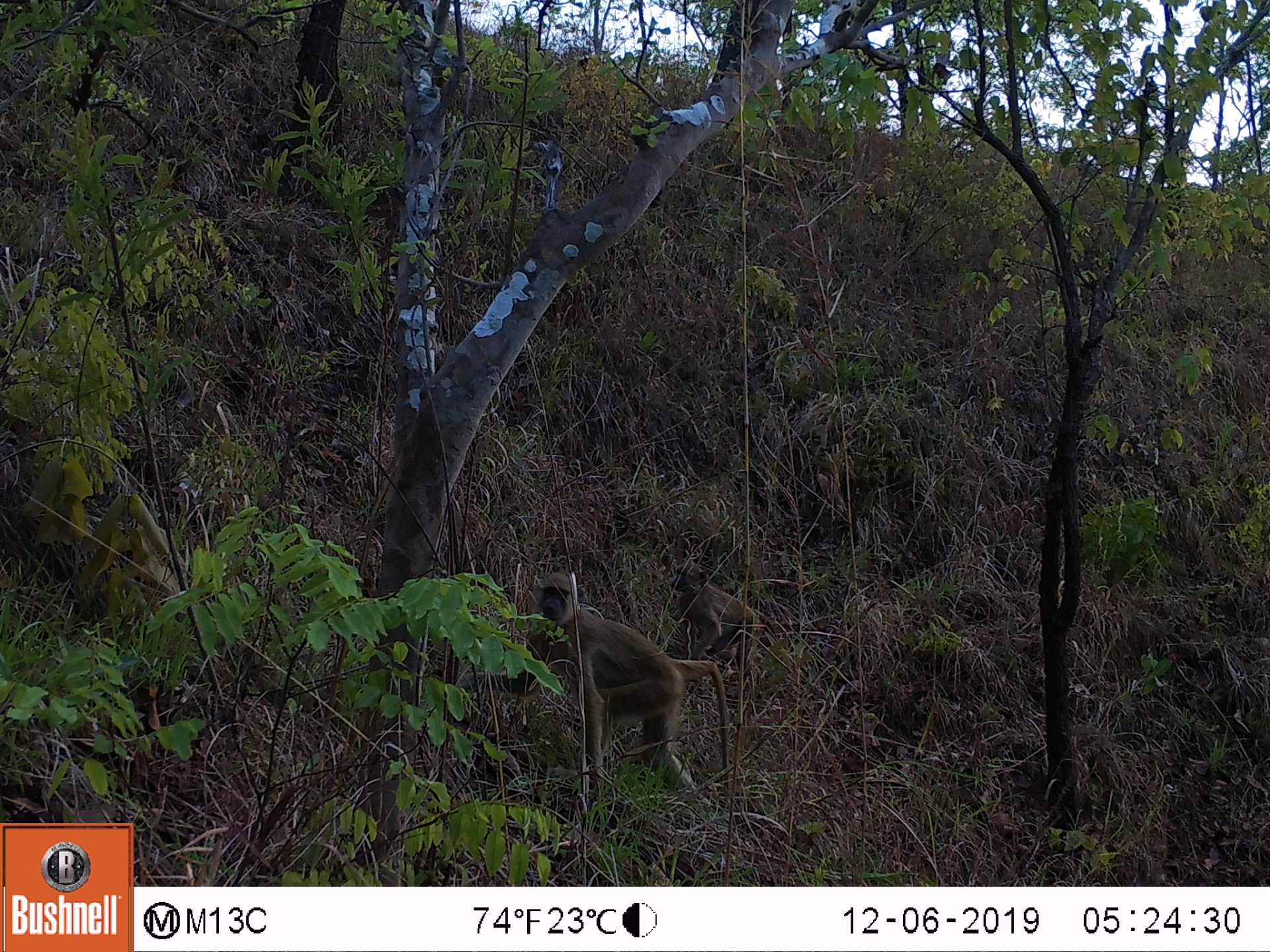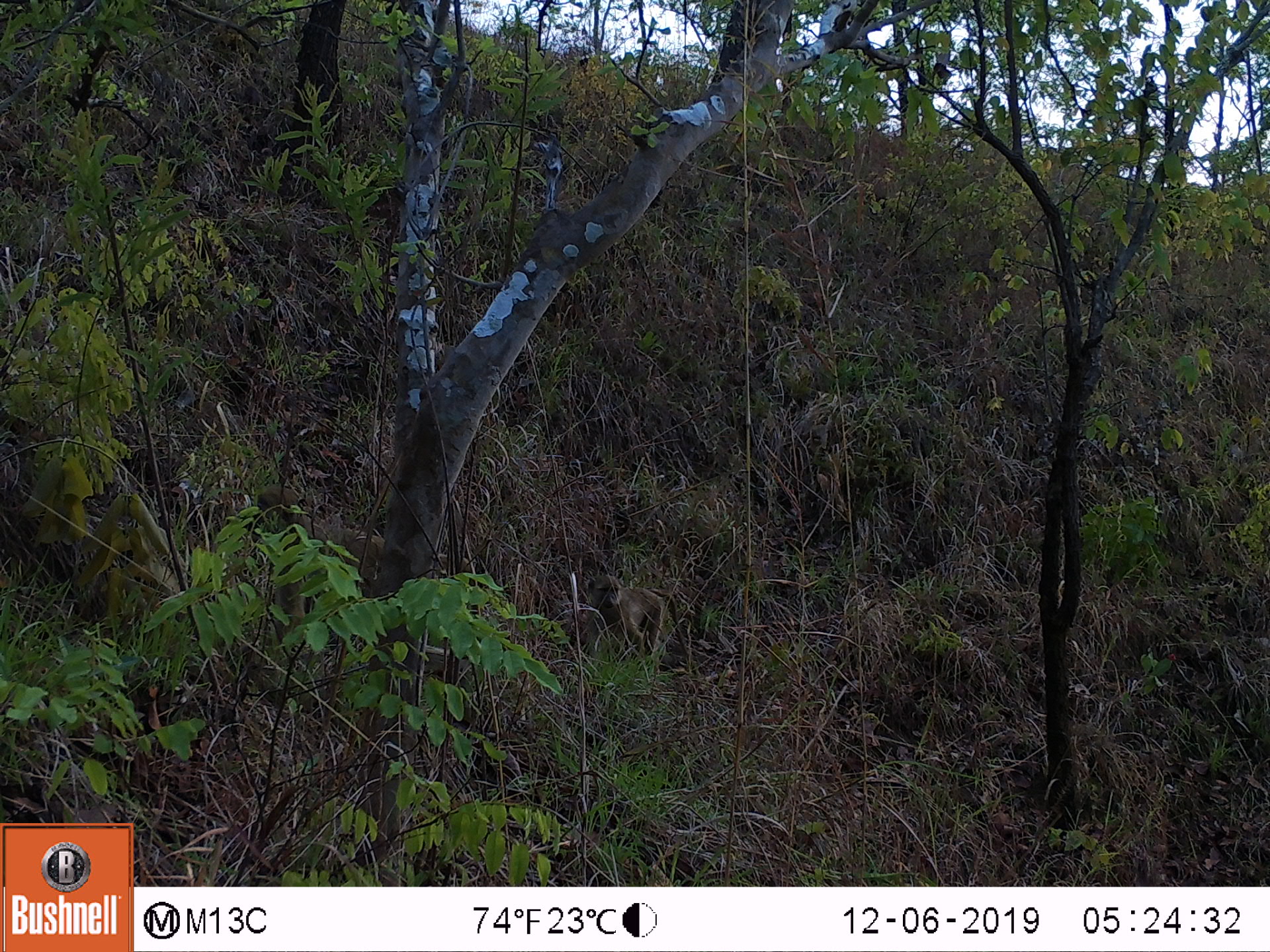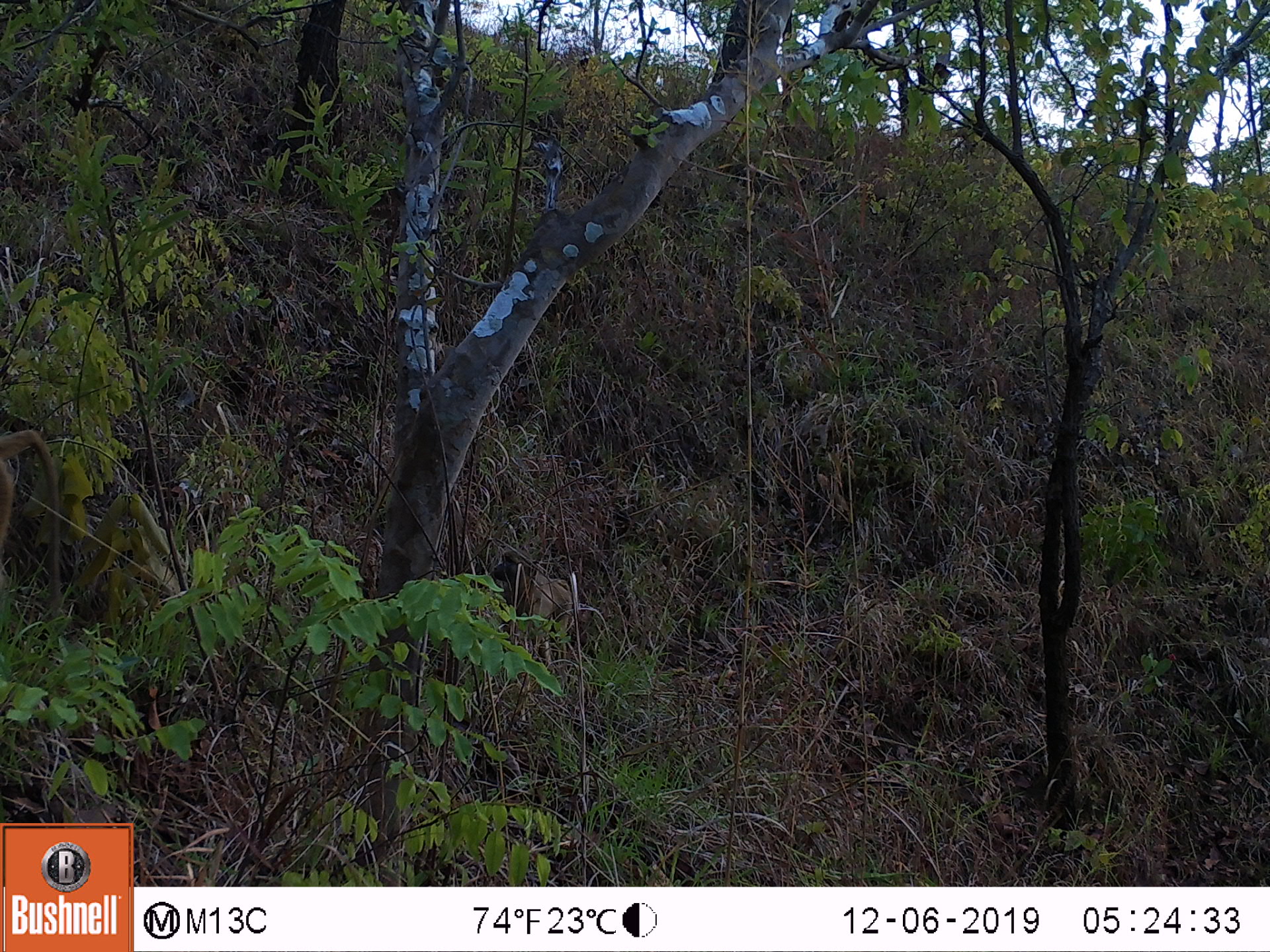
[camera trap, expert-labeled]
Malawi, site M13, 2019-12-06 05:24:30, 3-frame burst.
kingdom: Animalia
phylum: Chordata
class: Mammalia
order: Primates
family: Cercopithecidae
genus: Papio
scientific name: Papio cynocephalus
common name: yellow baboon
Yellow baboon (Papio cynocephalus), count 2.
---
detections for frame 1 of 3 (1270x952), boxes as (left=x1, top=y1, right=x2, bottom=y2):
yellow baboon: (left=487, top=579, right=728, bottom=824); (left=683, top=553, right=769, bottom=638)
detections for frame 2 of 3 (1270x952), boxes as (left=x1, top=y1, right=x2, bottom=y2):
yellow baboon: (left=578, top=570, right=676, bottom=663)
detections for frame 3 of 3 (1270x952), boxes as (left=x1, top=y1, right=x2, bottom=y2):
yellow baboon: (left=484, top=543, right=582, bottom=665)